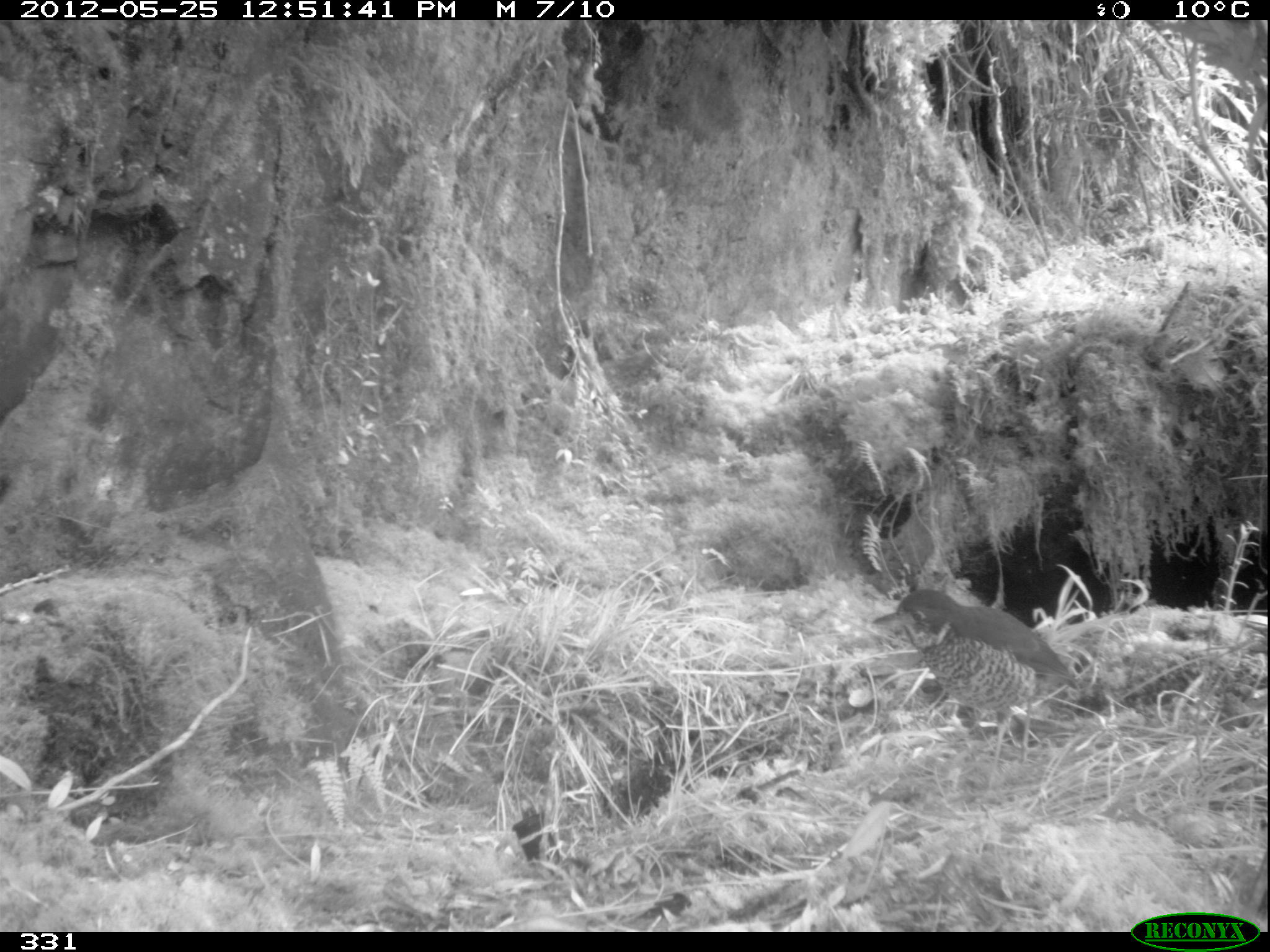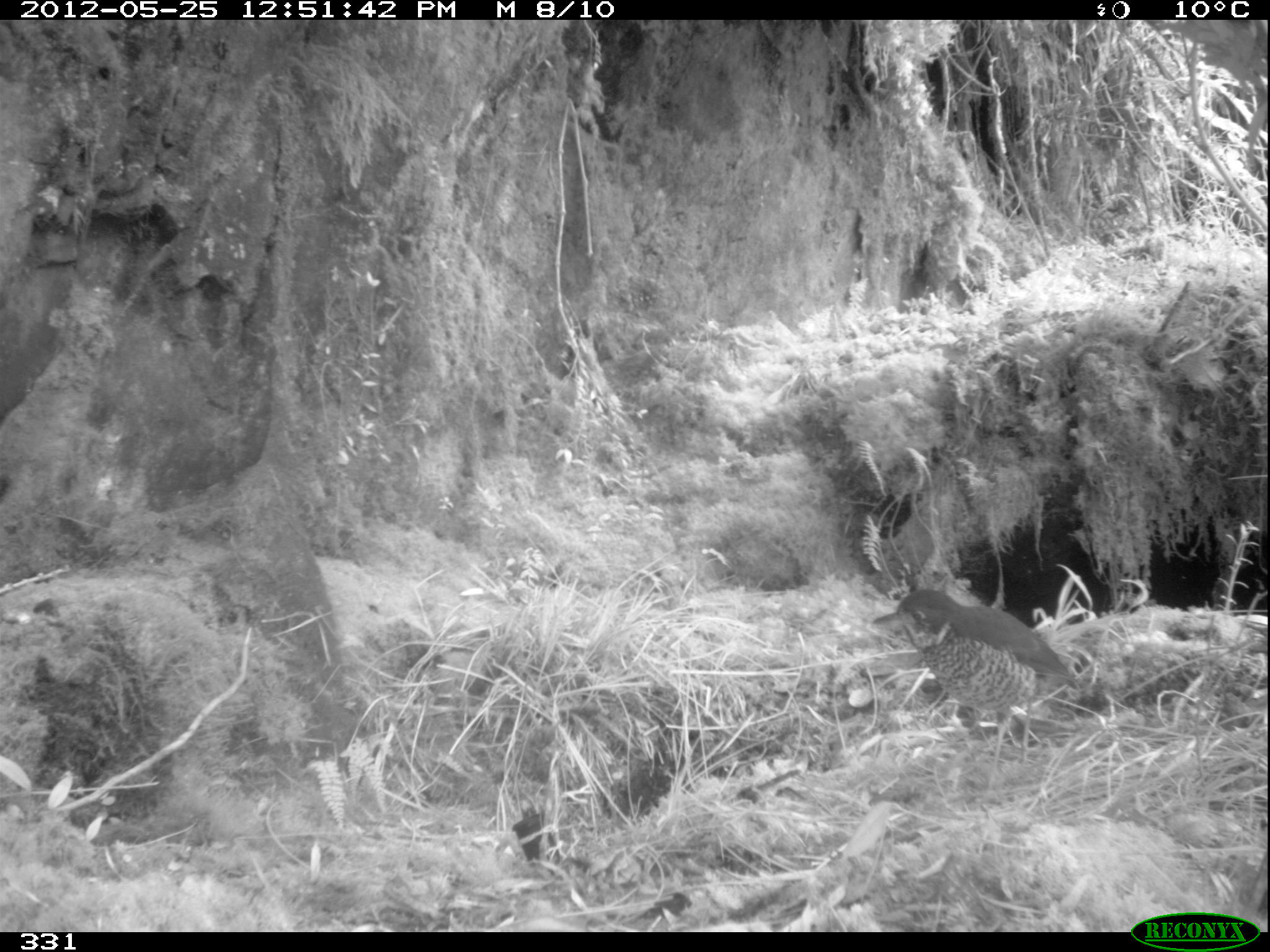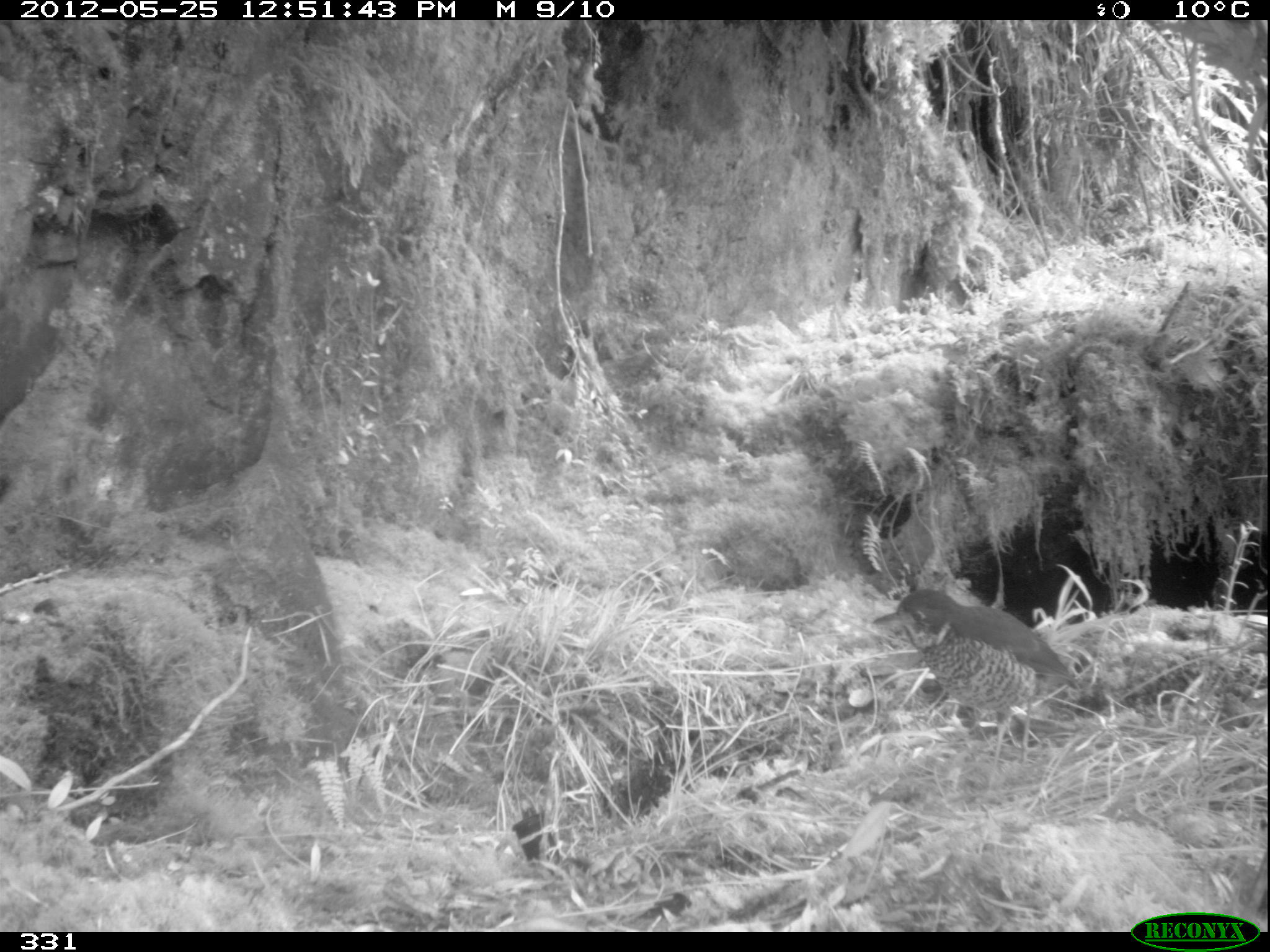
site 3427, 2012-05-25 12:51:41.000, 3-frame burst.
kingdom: Animalia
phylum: Chordata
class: Aves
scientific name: Aves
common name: bird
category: unknown bird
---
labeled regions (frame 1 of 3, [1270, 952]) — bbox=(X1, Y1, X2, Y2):
unknown bird: bbox=(870, 588, 1082, 792)